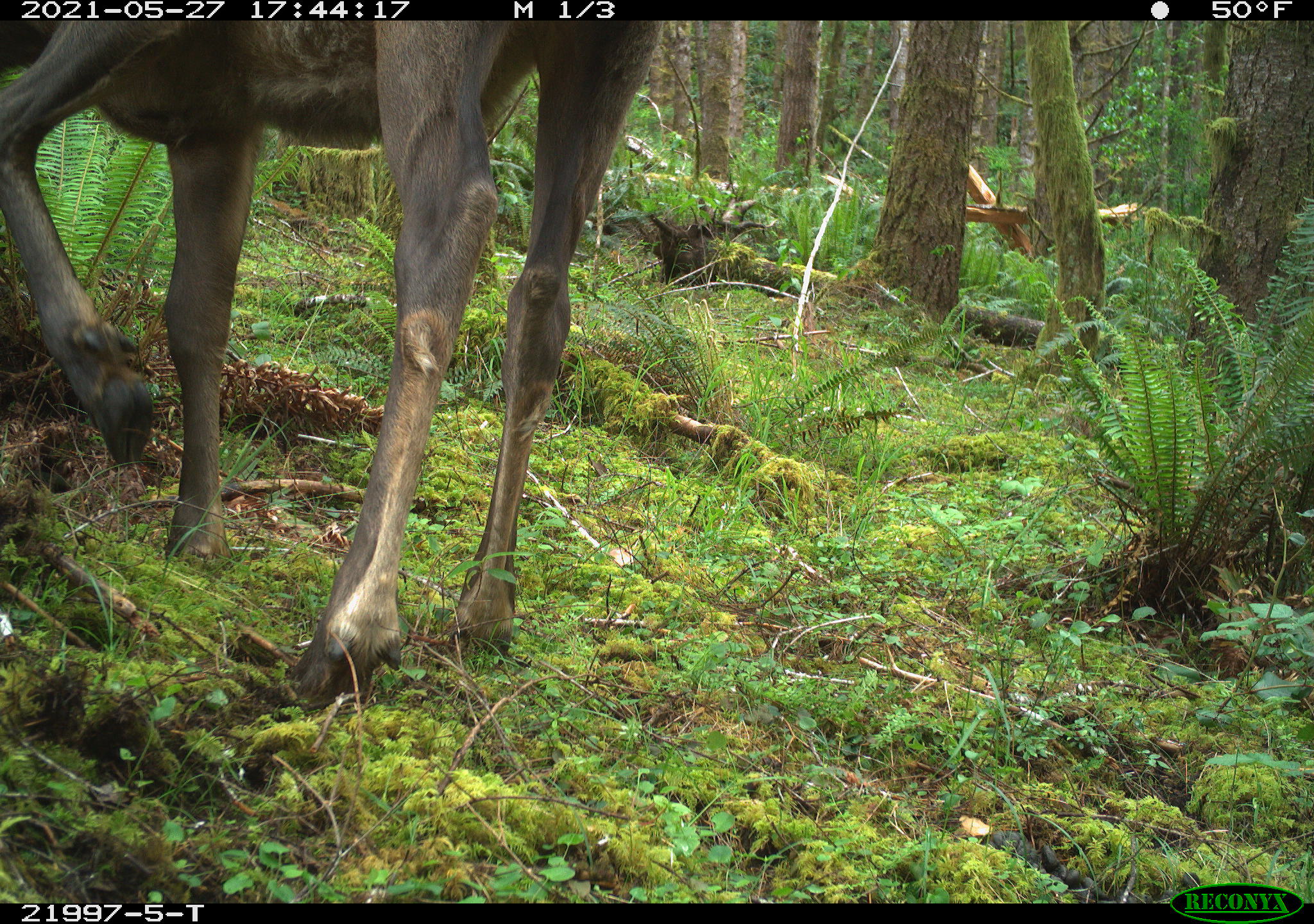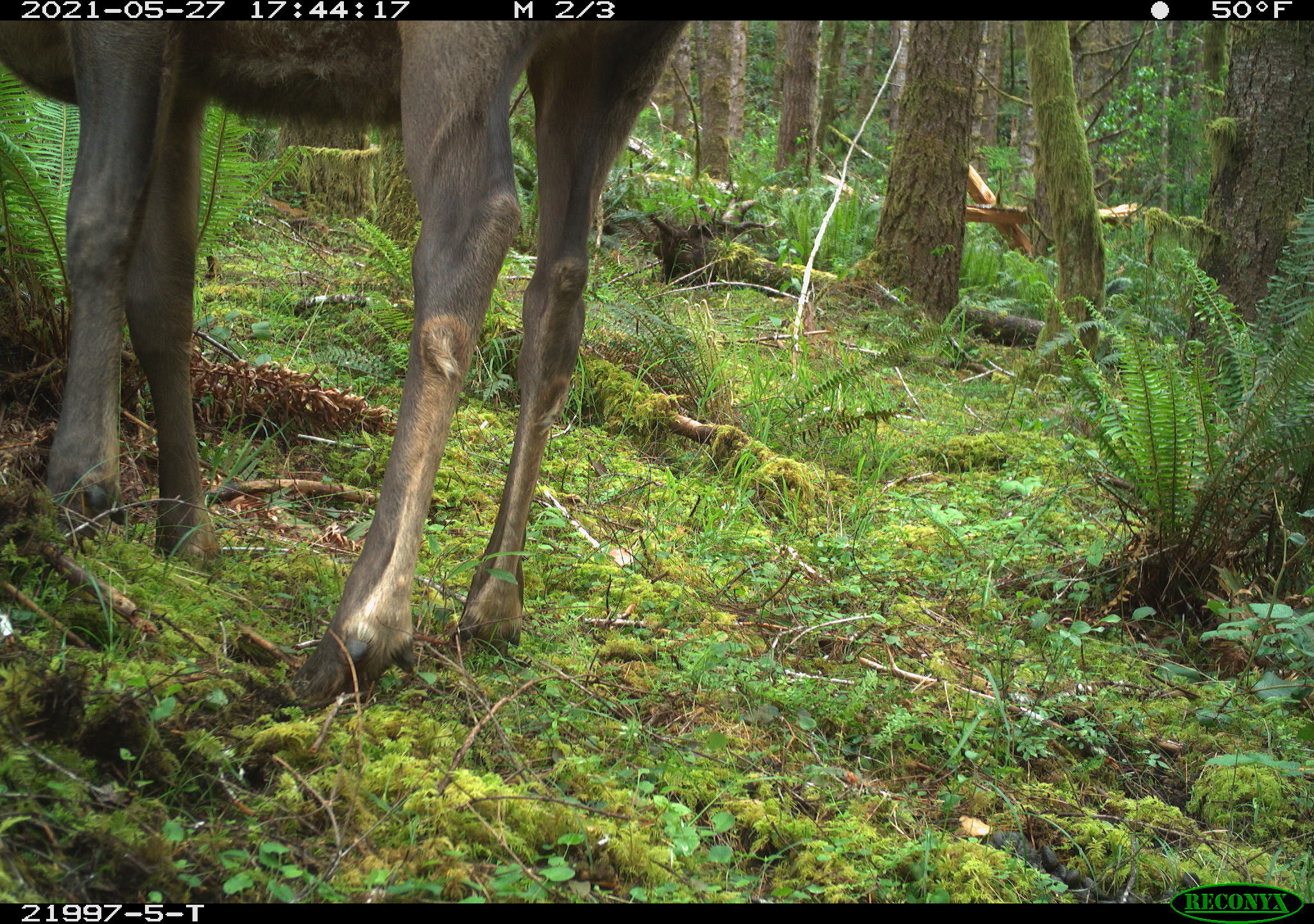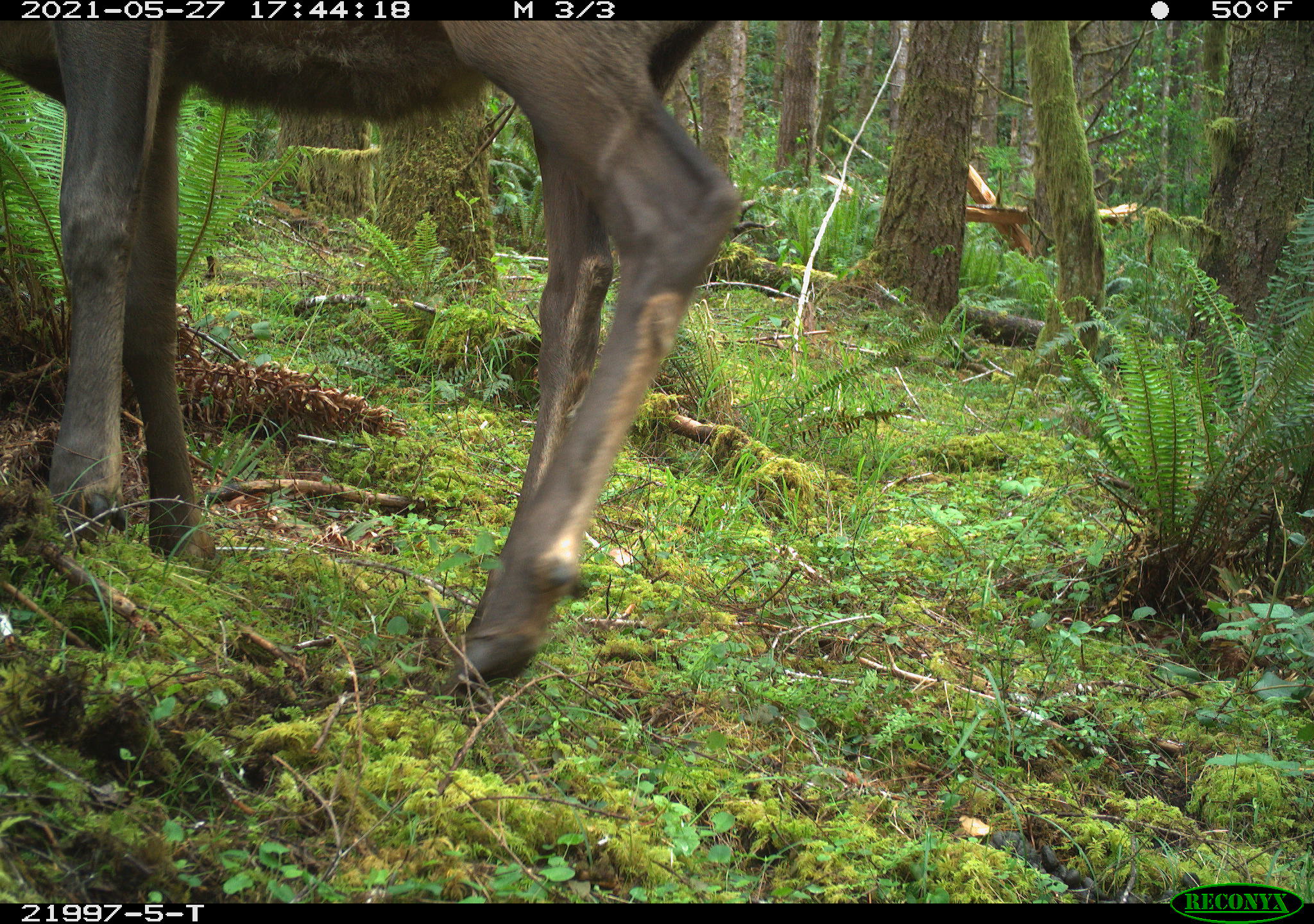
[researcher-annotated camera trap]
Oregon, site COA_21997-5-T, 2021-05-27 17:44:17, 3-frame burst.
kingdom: Animalia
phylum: Chordata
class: Mammalia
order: Artiodactyla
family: Cervidae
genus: Cervus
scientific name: Cervus canadensis roosevelti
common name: roosevelt elk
Roosevelt elk (Cervus canadensis roosevelti).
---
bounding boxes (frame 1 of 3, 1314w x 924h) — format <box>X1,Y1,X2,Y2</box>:
roosevelt elk: <box>0,21,682,721</box>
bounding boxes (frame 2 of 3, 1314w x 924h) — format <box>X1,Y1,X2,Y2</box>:
roosevelt elk: <box>0,21,702,731</box>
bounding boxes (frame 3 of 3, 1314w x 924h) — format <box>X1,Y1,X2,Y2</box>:
roosevelt elk: <box>0,21,788,714</box>